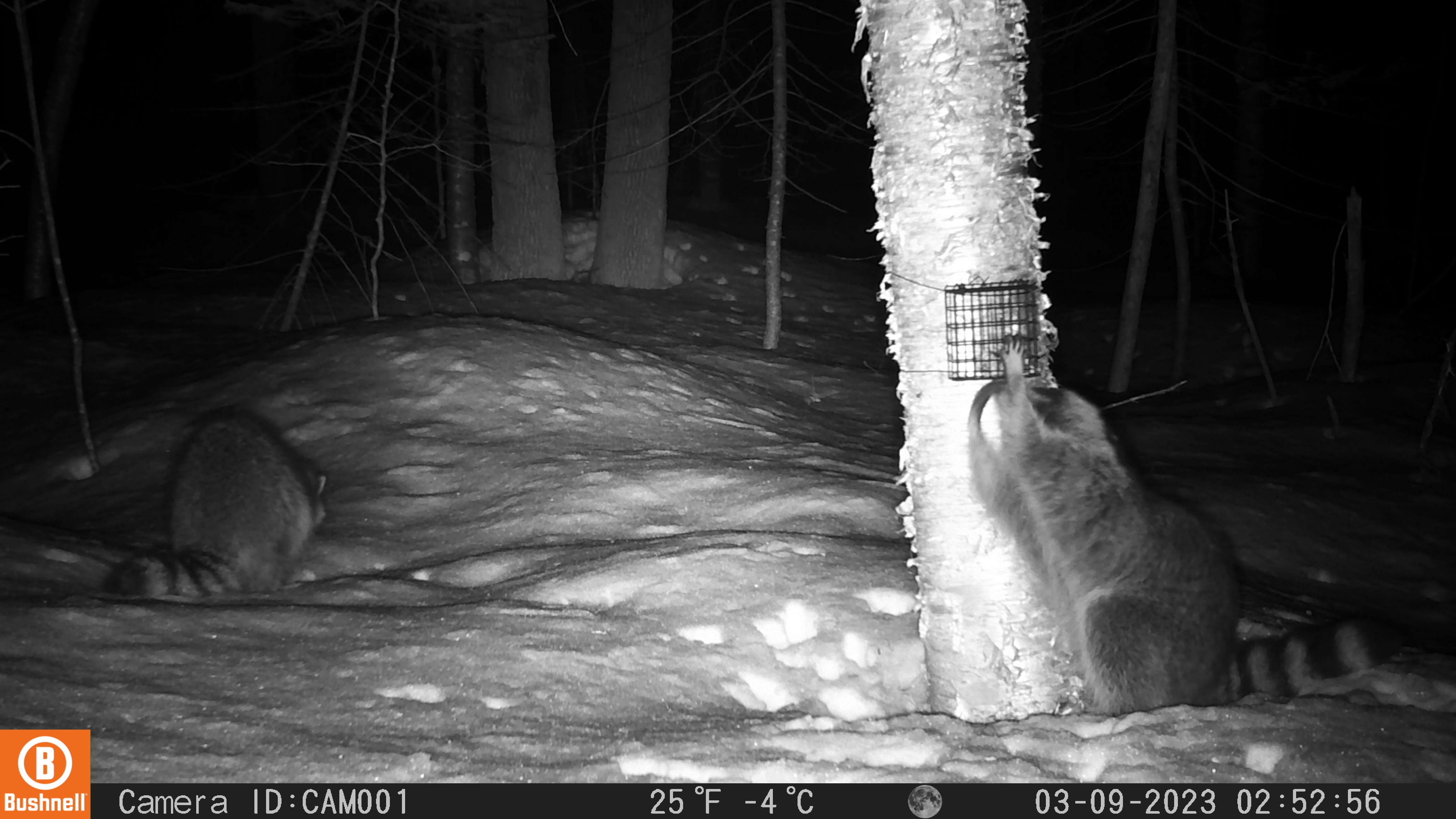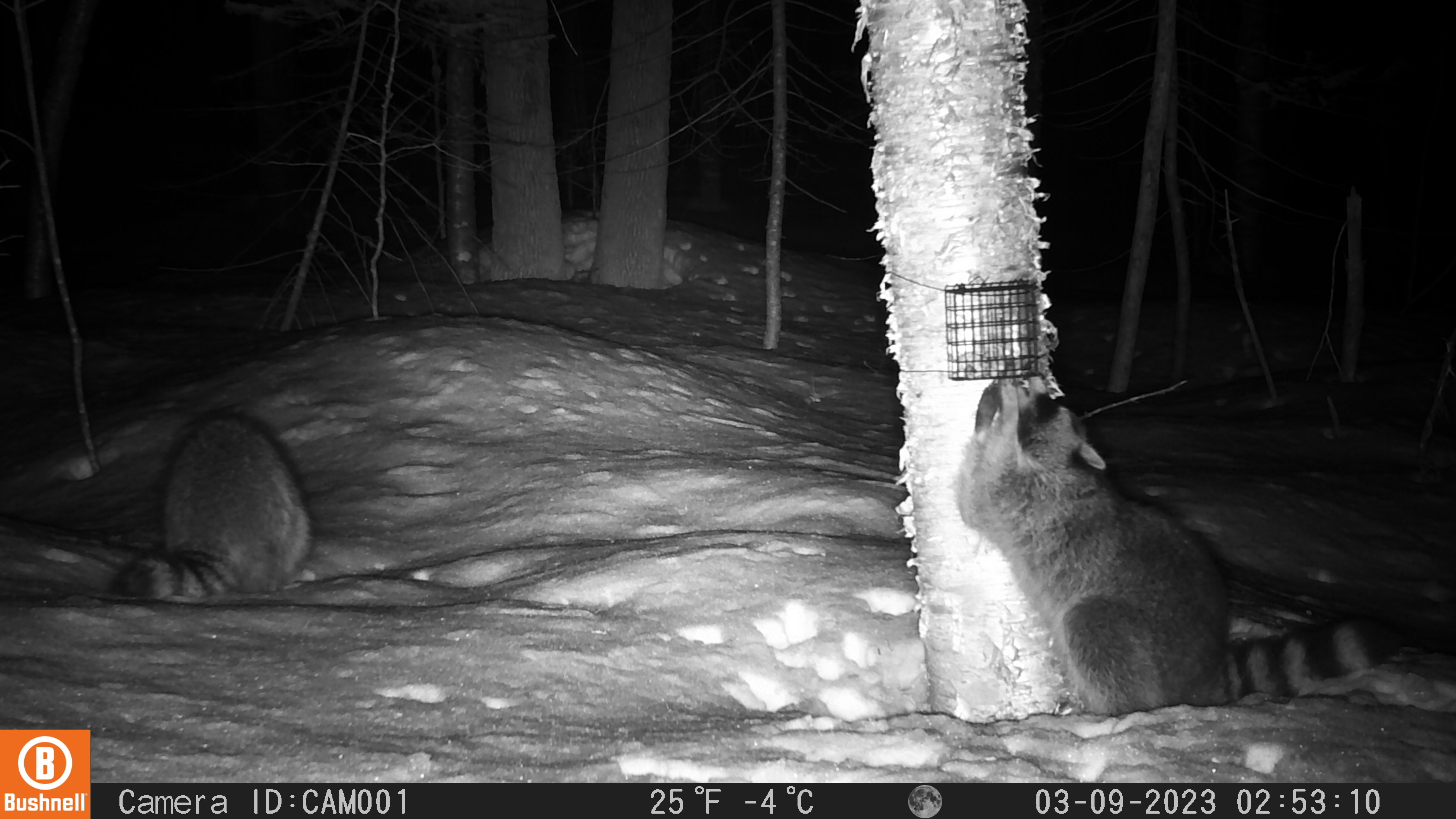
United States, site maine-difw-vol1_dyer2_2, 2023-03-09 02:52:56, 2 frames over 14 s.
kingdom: Animalia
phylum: Chordata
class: Mammalia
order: Carnivora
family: Procyonidae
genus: Procyon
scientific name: Procyon lotor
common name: raccoon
Raccoon (Procyon lotor).